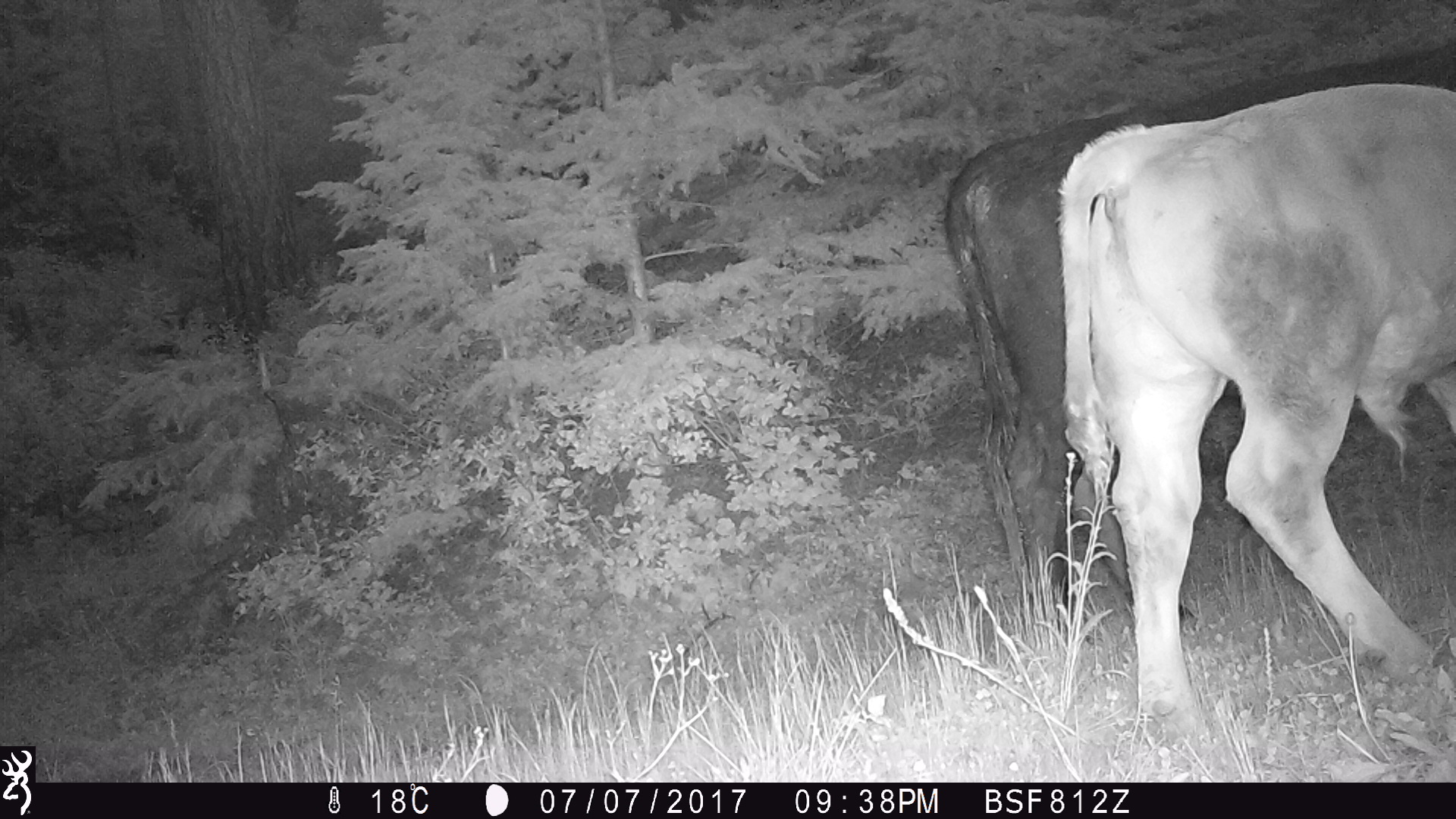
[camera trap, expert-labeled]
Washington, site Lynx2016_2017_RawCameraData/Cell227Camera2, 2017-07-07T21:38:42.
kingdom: Animalia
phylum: Chordata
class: Mammalia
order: Artiodactyla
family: Bovidae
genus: Bos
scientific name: Bos taurus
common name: domestic cattle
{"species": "domestic cattle (Bos taurus)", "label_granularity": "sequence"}